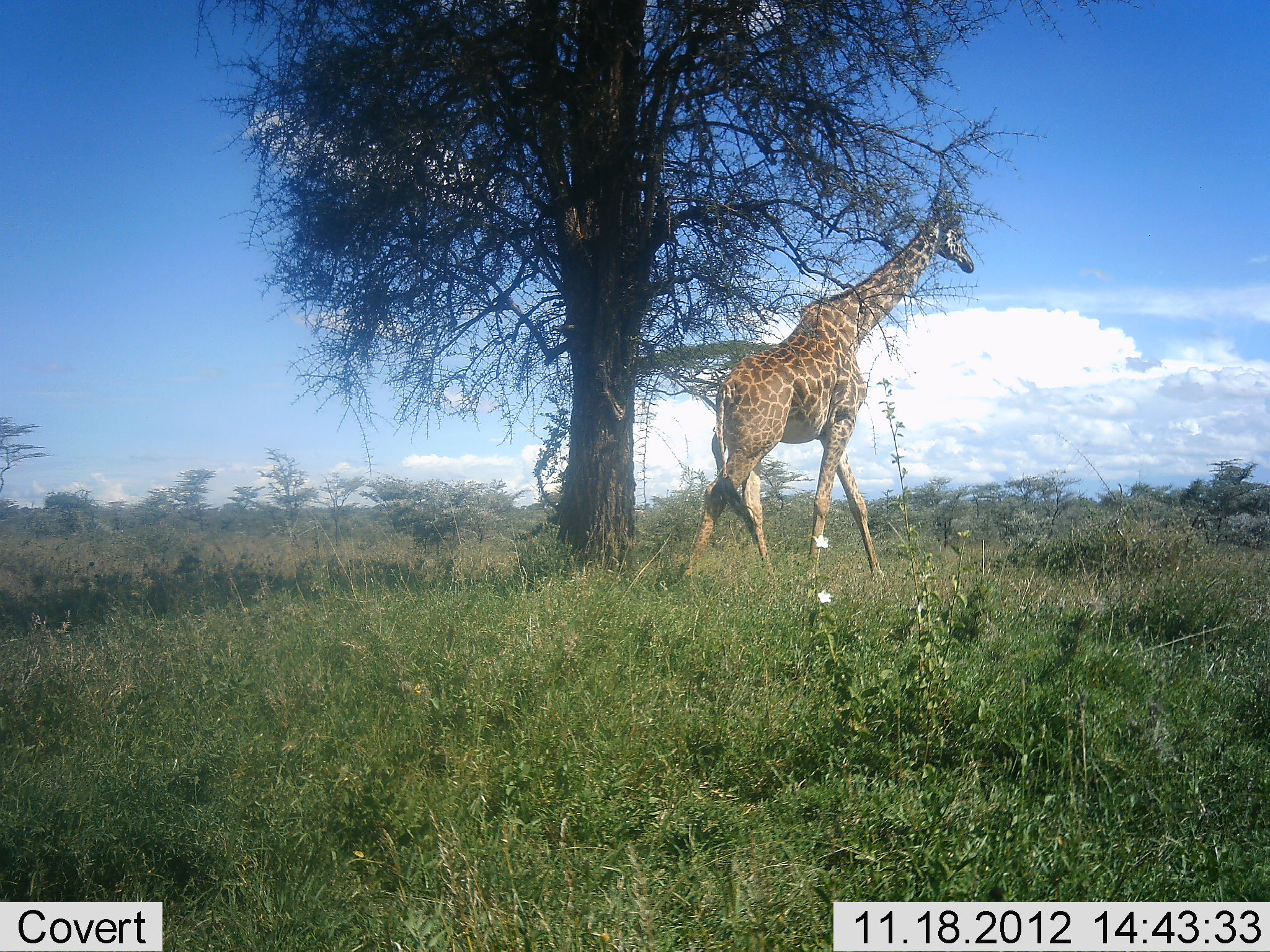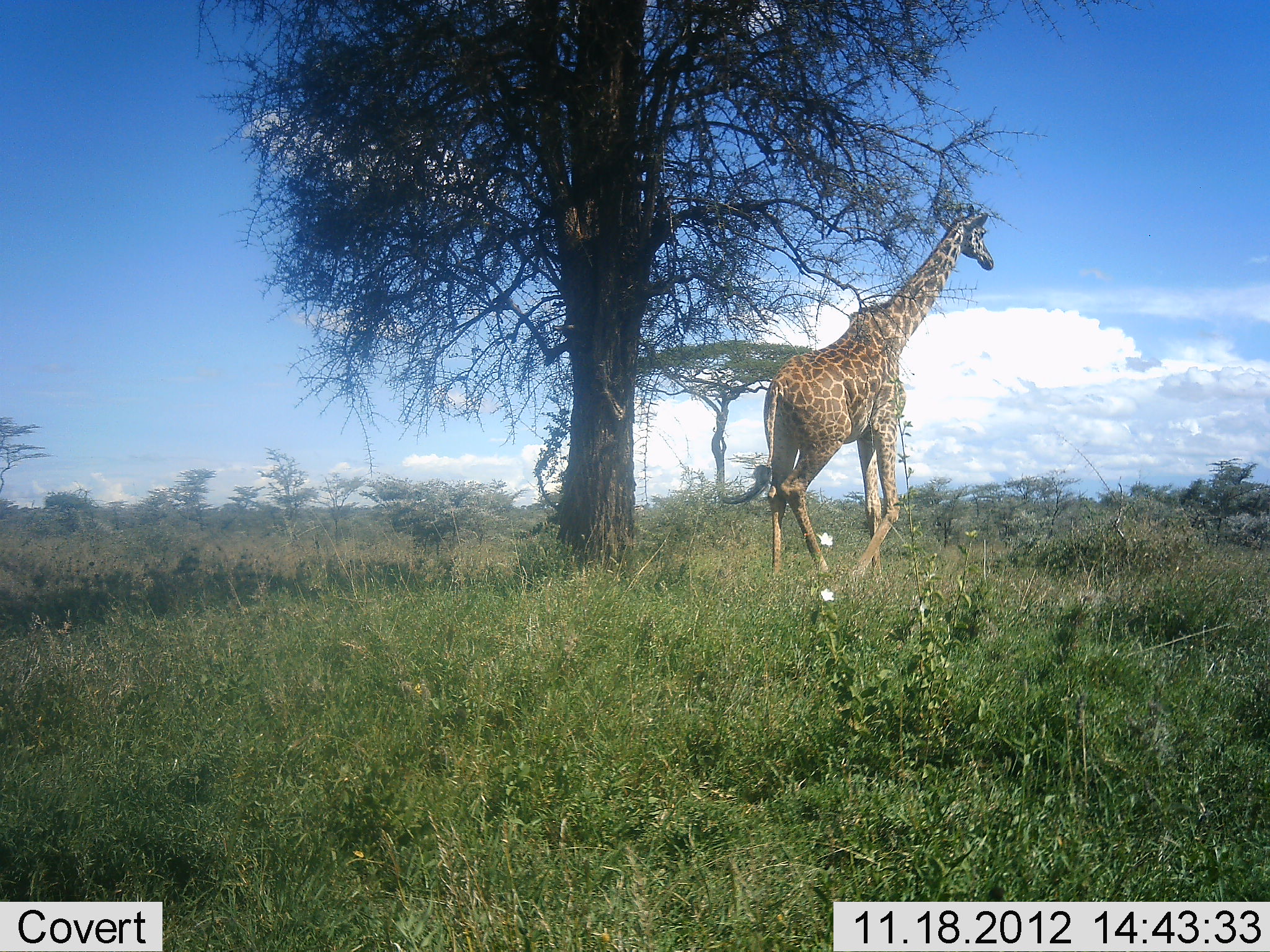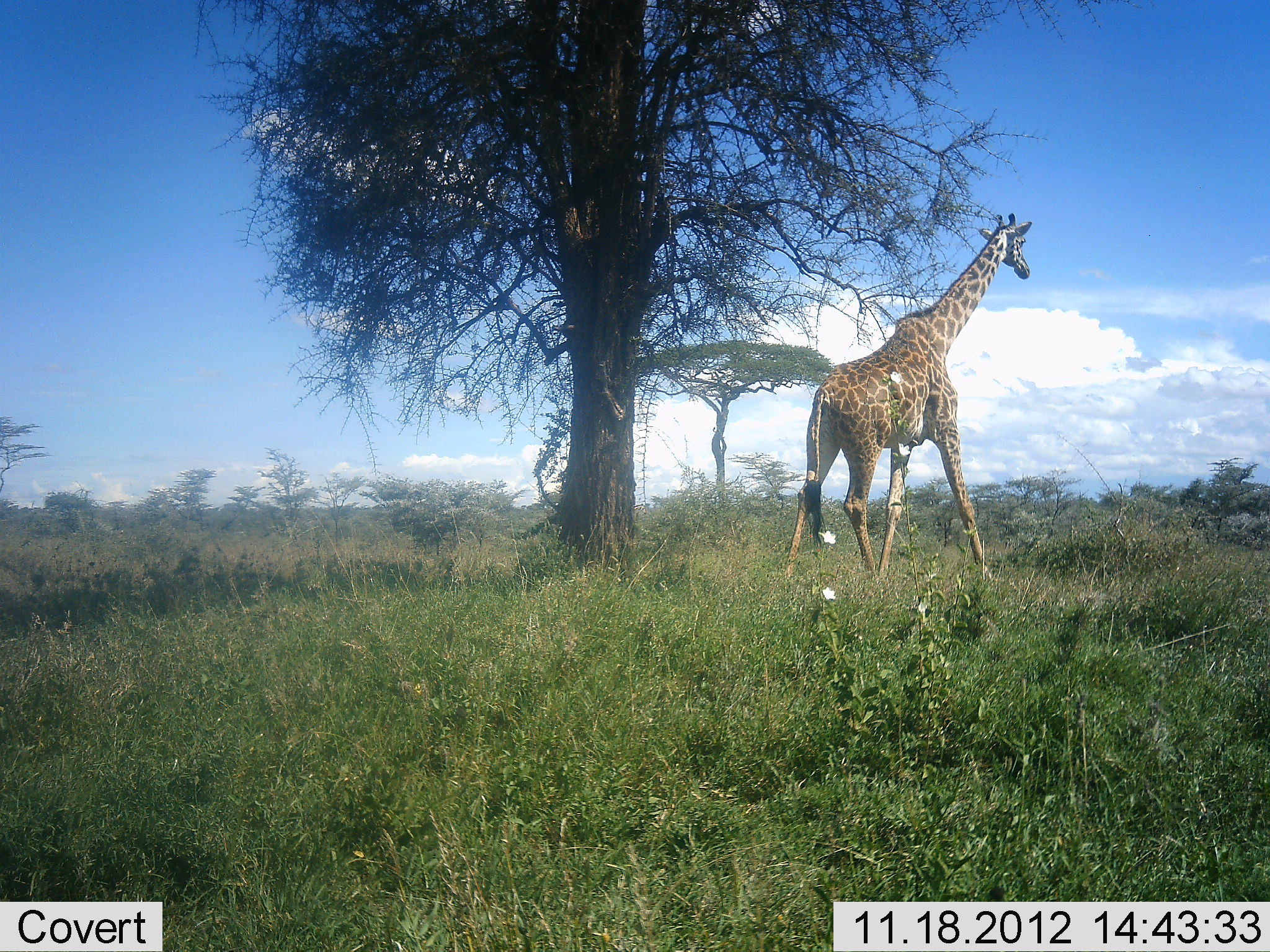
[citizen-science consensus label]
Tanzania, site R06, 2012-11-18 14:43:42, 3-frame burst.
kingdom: Animalia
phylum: Chordata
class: Mammalia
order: Artiodactyla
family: Giraffidae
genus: Giraffa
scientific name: Giraffa camelopardalis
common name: giraffe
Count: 1.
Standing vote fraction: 0%.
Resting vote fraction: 0%.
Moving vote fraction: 100%.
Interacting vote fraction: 0%.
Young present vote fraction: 0%.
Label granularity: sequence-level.